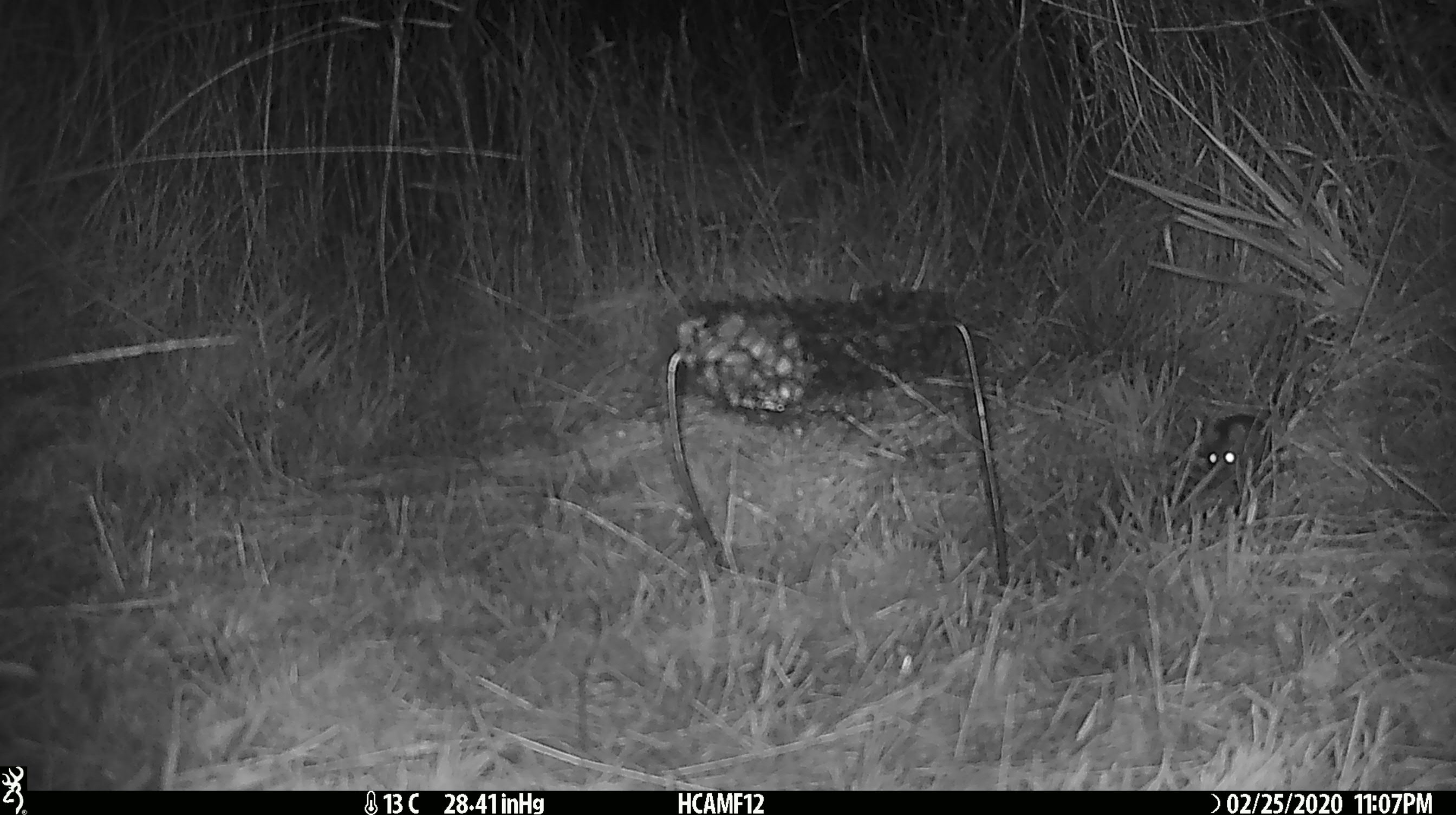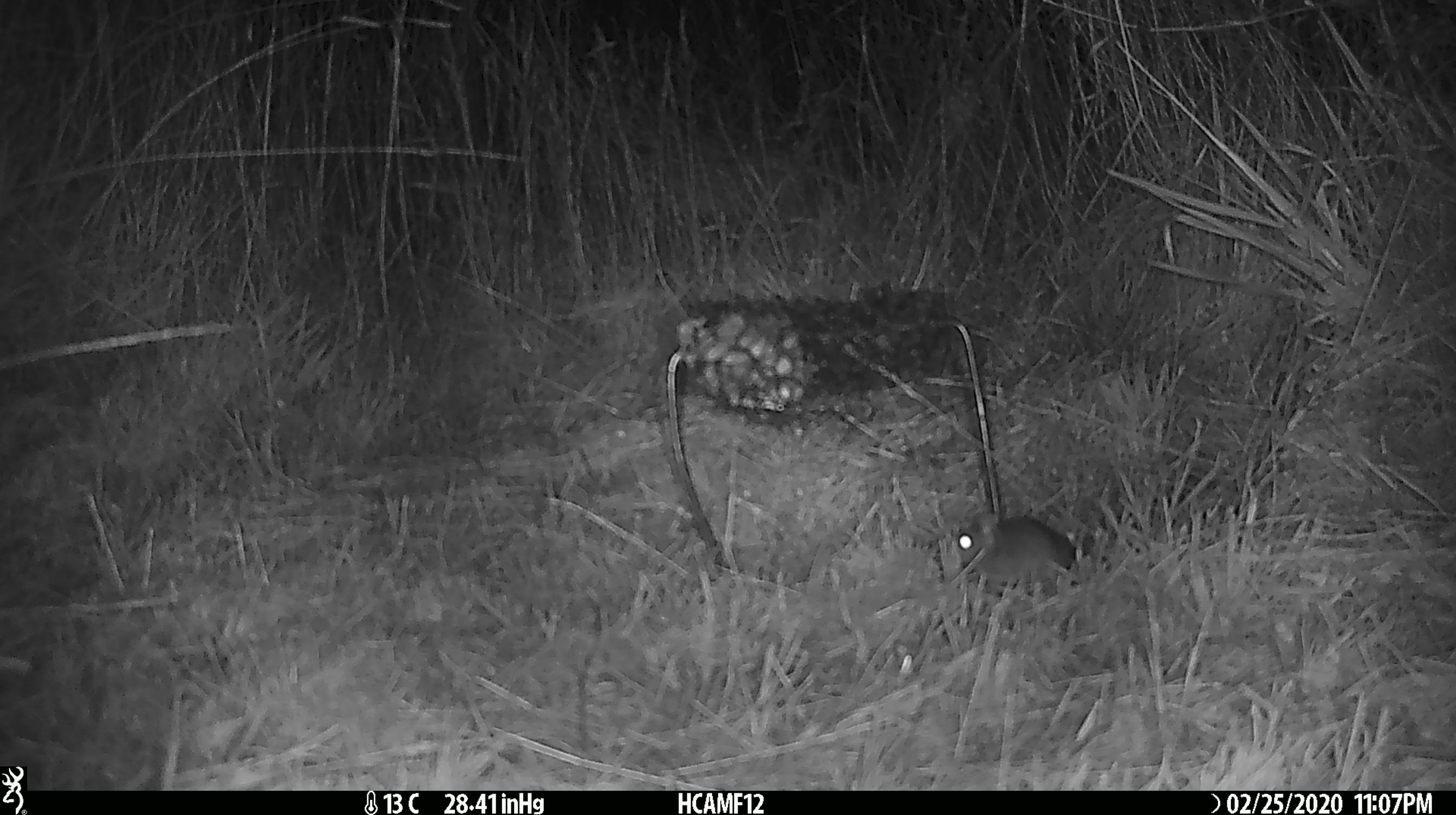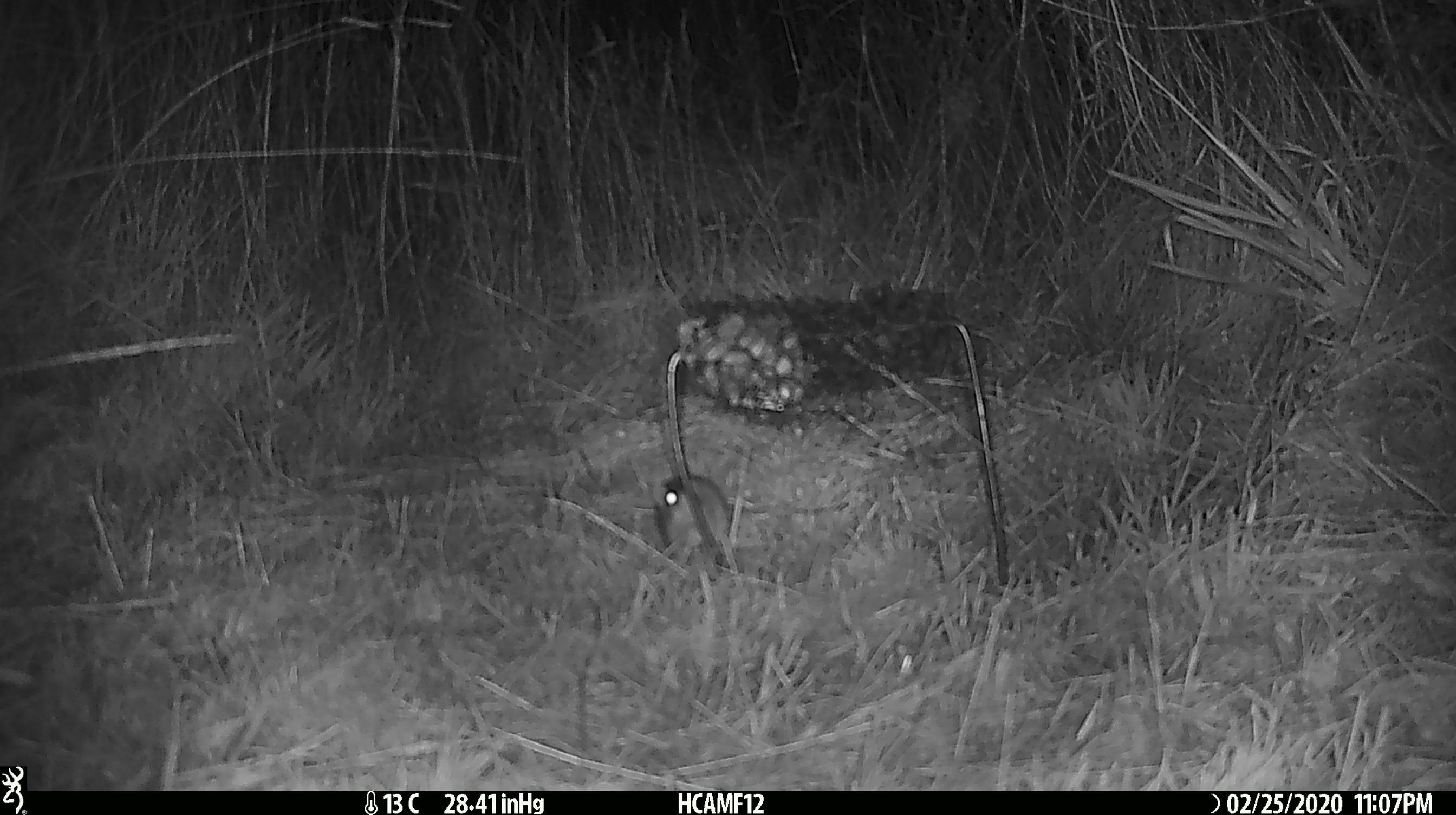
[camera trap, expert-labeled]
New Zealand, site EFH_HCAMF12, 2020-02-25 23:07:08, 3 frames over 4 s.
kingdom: Animalia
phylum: Chordata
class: Mammalia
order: Rodentia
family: Muridae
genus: Mus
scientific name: Mus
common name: mouse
Mouse (Mus).